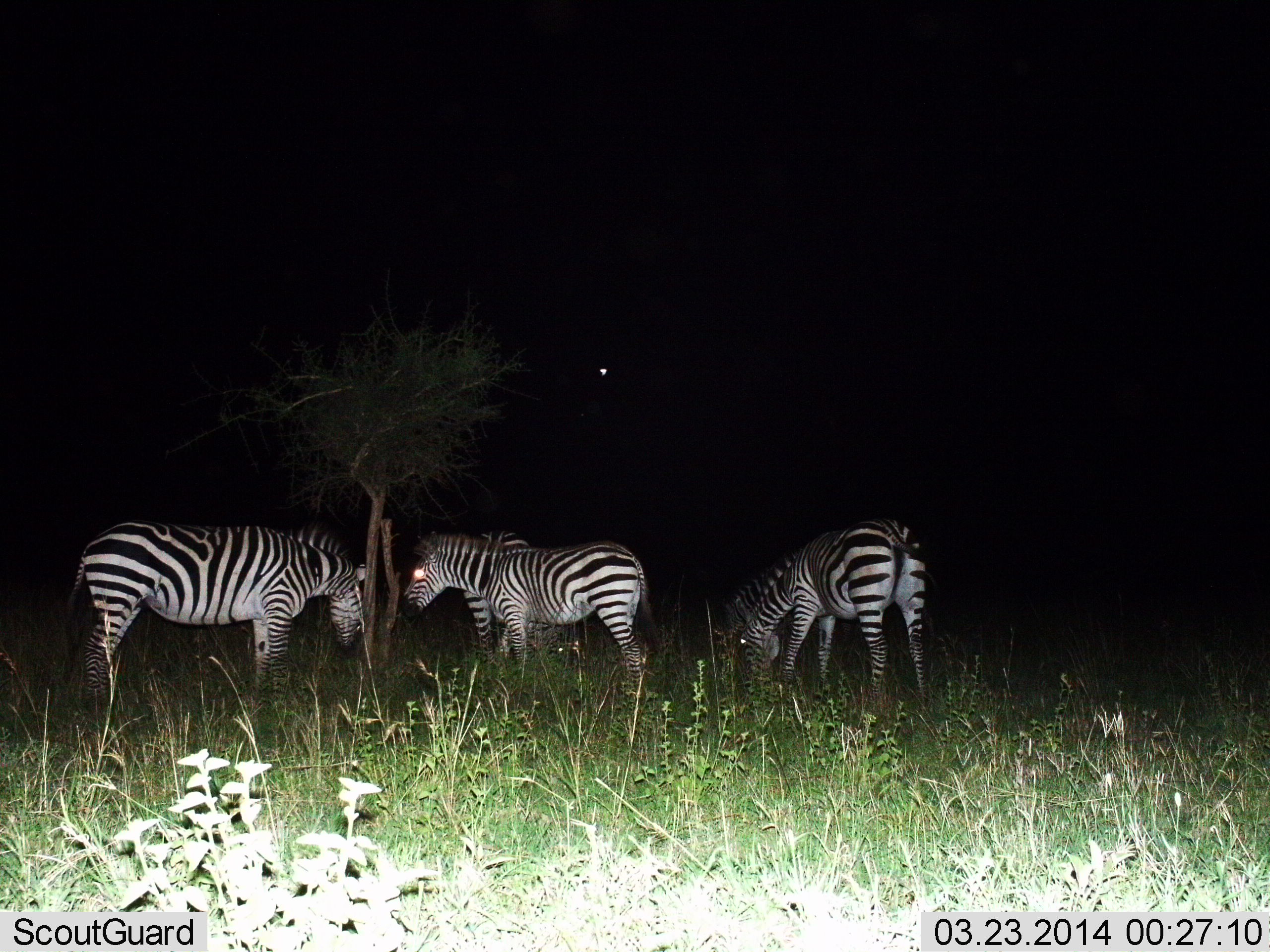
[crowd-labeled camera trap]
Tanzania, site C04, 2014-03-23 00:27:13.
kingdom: Animalia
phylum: Chordata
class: Mammalia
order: Perissodactyla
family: Equidae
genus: Equus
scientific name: Equus quagga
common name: plains zebra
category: zebra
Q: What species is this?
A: Zebra (plains zebra) (Equus quagga).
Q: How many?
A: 4.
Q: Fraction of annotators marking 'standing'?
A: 70%.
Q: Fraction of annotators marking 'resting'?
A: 0%.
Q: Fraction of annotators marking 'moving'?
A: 0%.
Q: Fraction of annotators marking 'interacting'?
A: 0%.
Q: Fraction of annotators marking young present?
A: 0%.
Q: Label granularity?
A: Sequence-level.